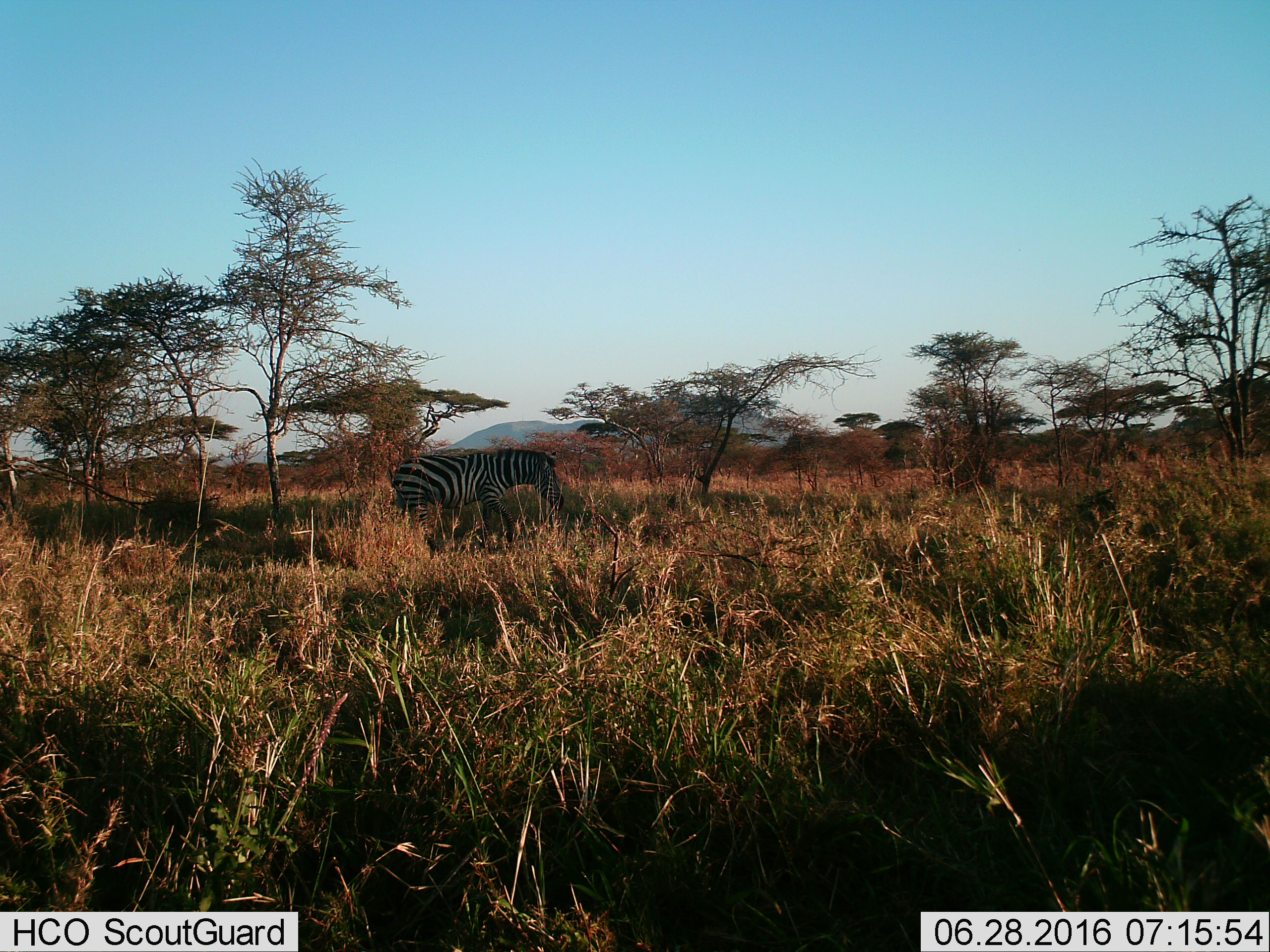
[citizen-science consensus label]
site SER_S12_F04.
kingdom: Animalia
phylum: Chordata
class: Mammalia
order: Perissodactyla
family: Equidae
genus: Equus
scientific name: Equus quagga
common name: plains zebra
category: zebraplains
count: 1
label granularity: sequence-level